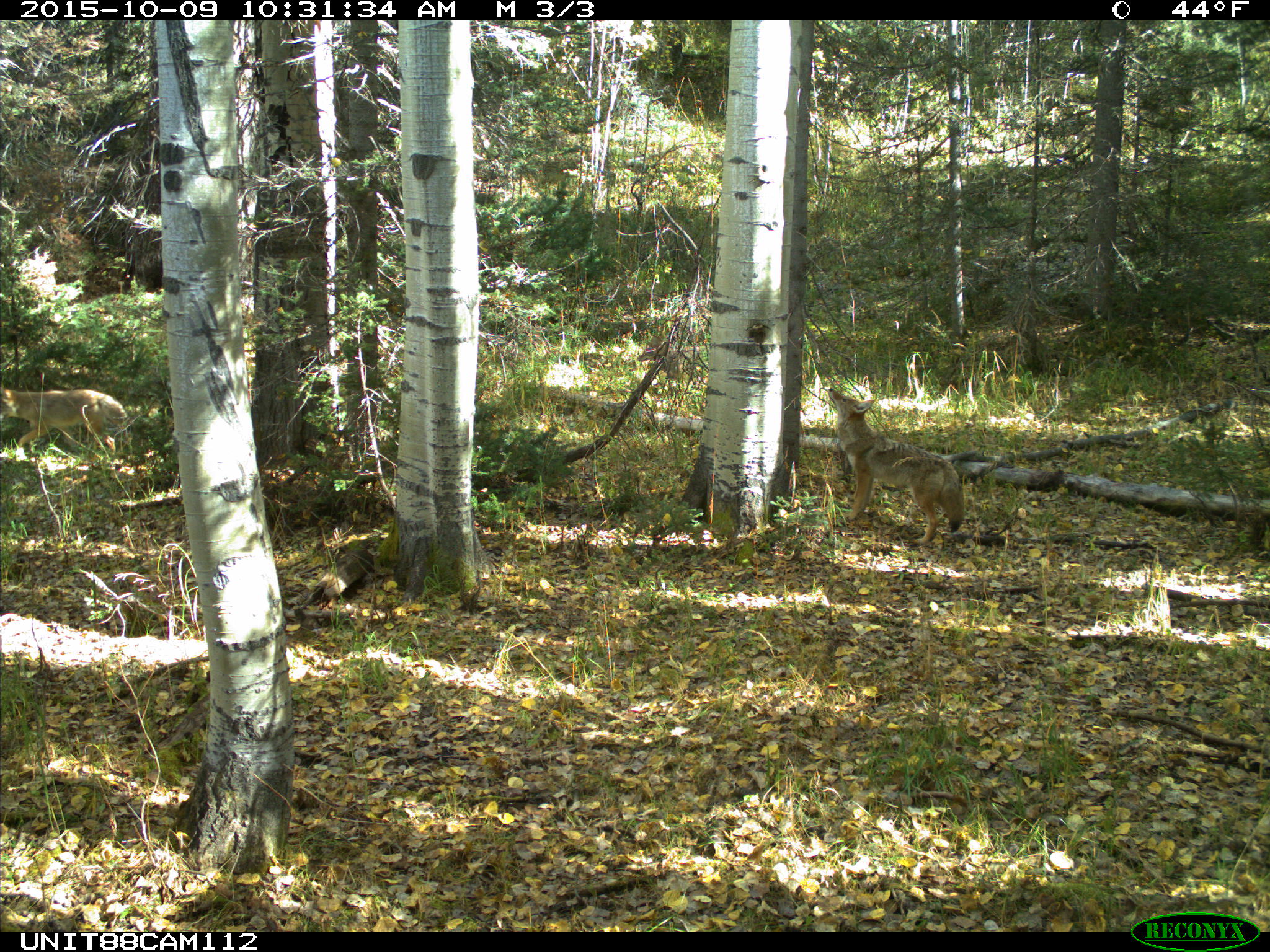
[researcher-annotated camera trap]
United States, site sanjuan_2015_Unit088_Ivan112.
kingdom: Animalia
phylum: Chordata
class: Mammalia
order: Carnivora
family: Canidae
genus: Canis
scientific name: Canis latrans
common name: coyote